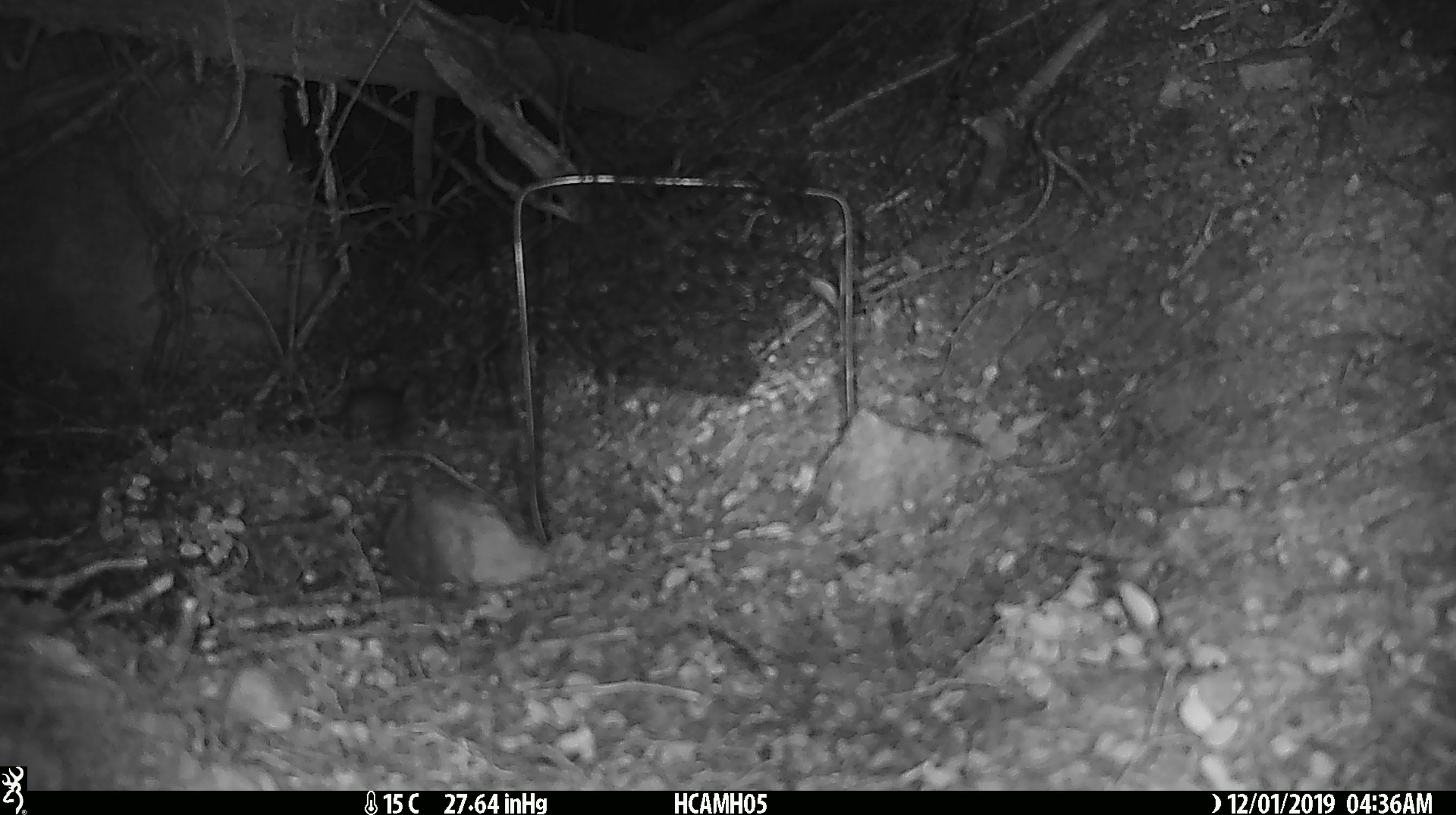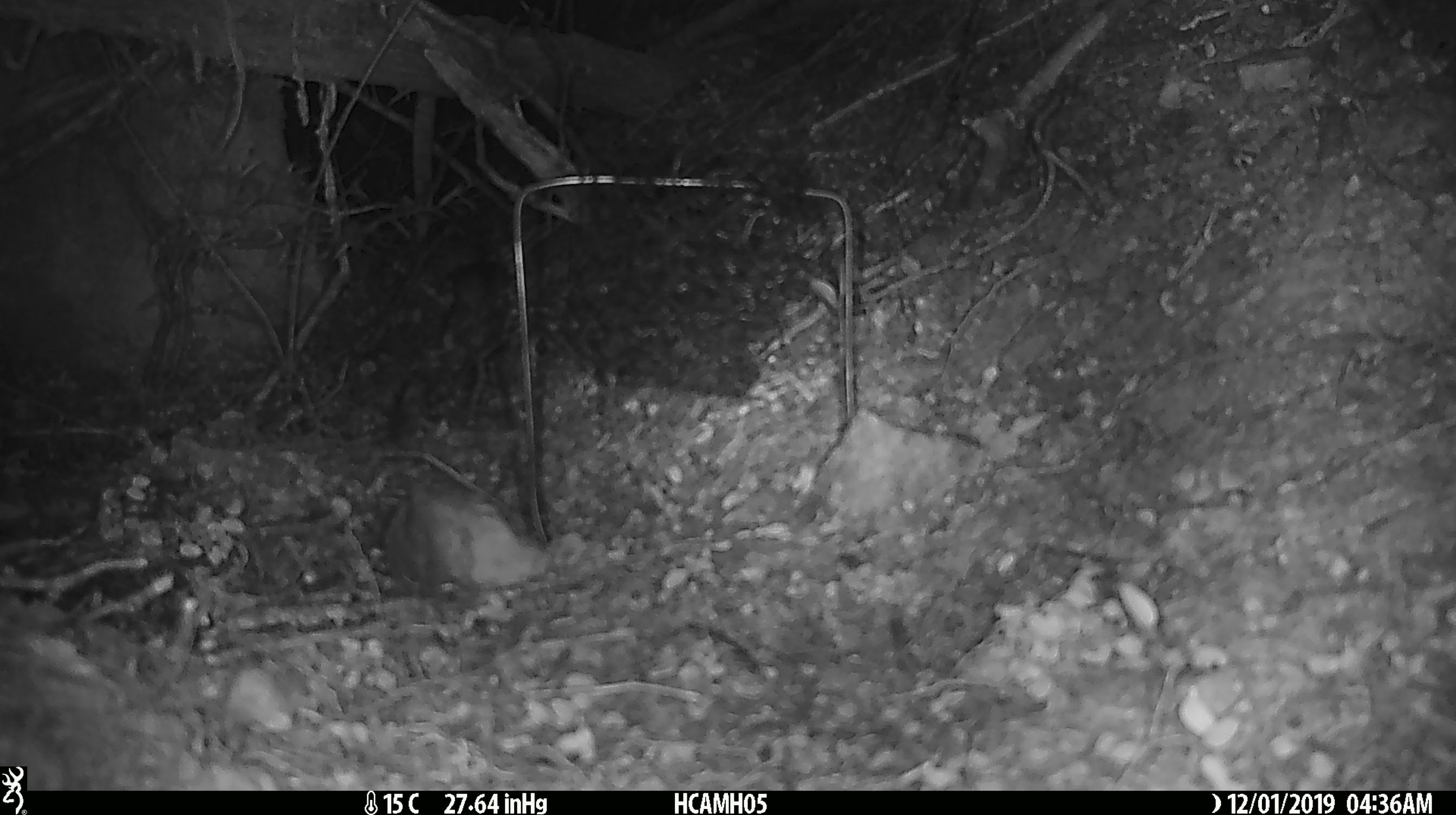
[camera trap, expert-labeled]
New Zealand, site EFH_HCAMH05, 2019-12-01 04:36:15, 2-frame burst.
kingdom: Animalia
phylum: Chordata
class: Mammalia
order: Rodentia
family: Muridae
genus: Mus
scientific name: Mus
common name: mouse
Mouse (Mus).